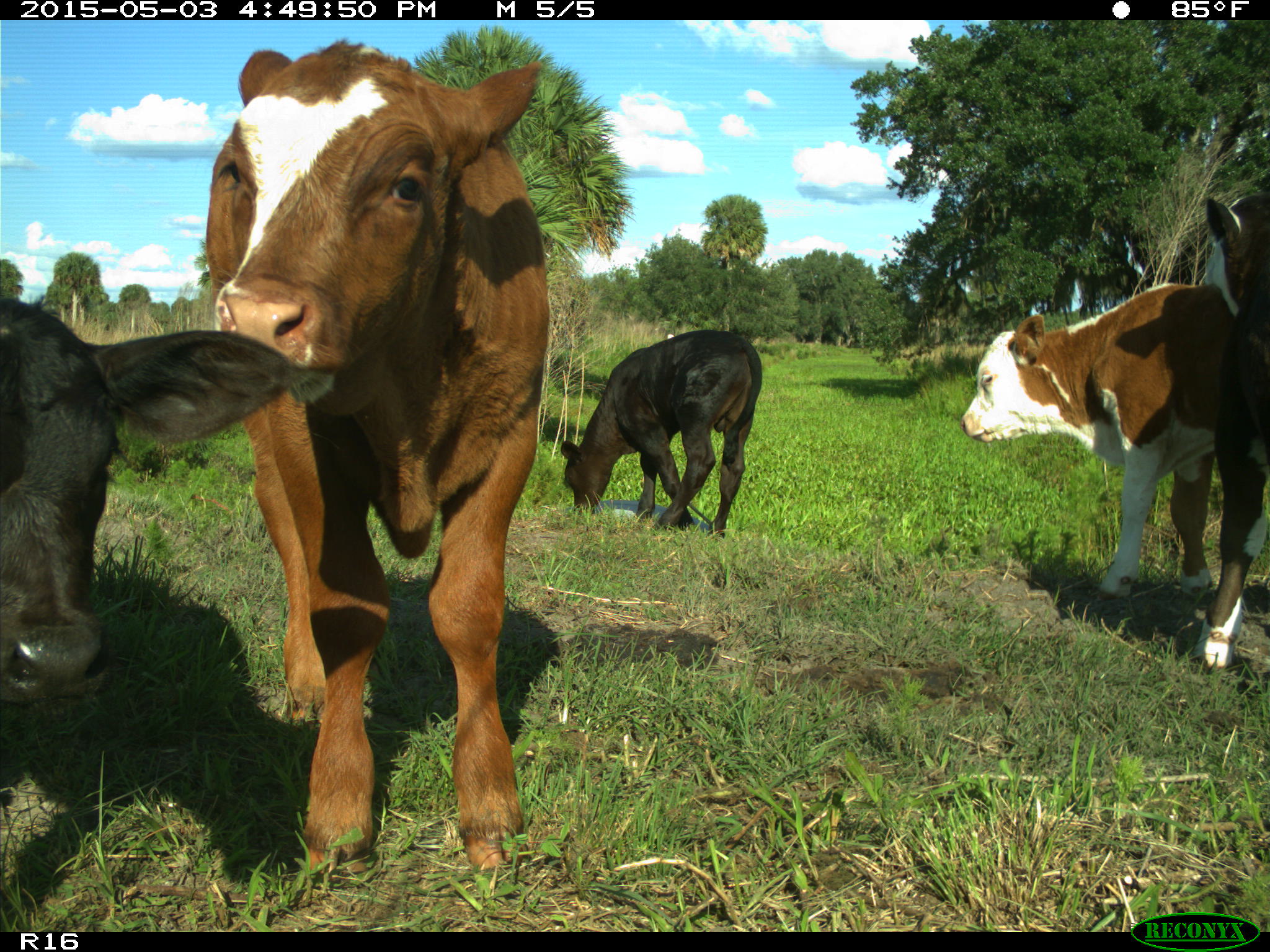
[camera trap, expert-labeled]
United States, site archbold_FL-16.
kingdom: Animalia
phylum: Chordata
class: Mammalia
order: Artiodactyla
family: Bovidae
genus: Bos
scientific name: Bos taurus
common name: domestic cow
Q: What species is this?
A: Bos taurus (domestic cow).